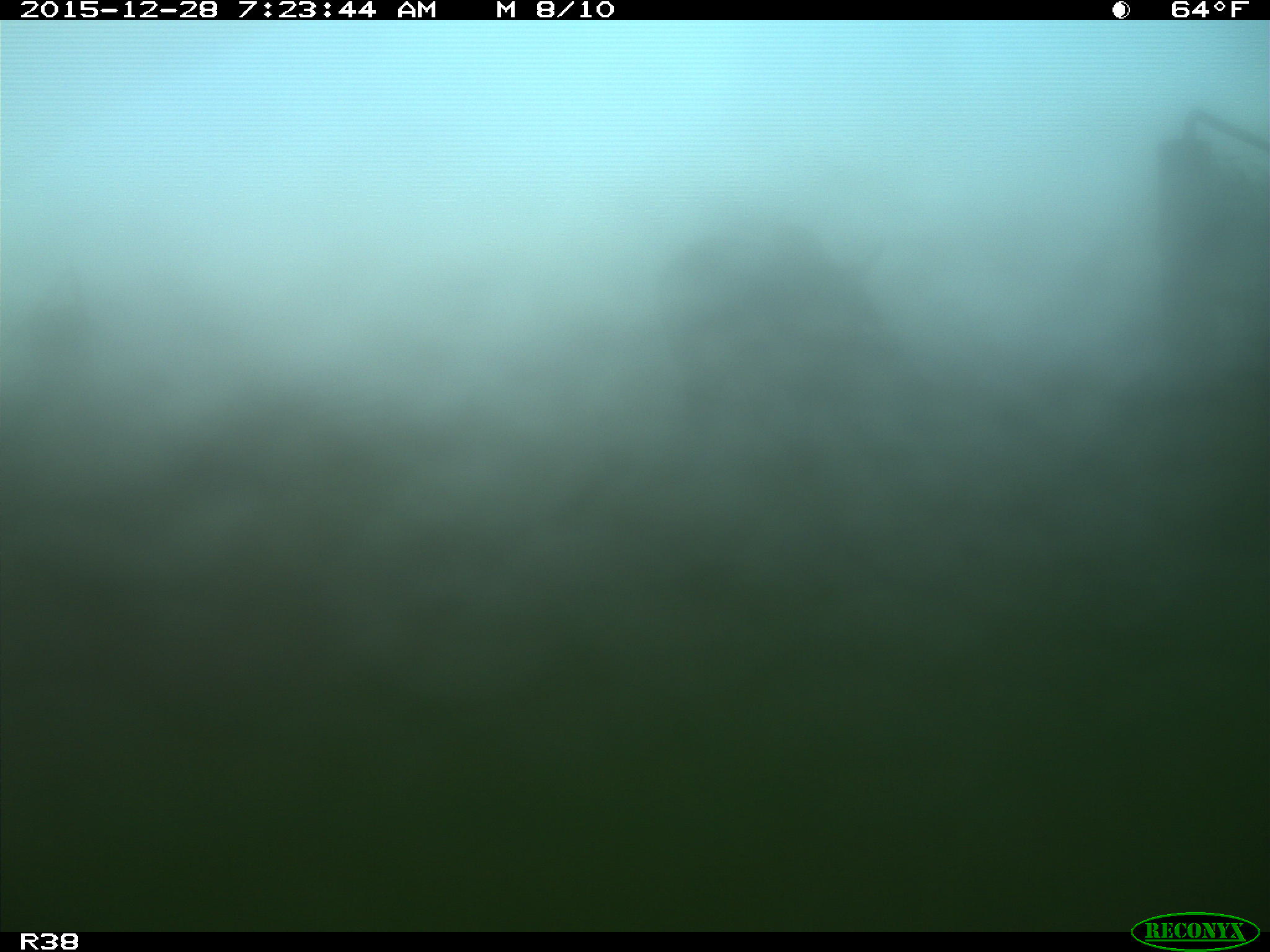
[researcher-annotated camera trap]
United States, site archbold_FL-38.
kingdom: Animalia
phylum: Chordata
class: Mammalia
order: Artiodactyla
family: Bovidae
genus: Bos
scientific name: Bos taurus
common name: domestic cow